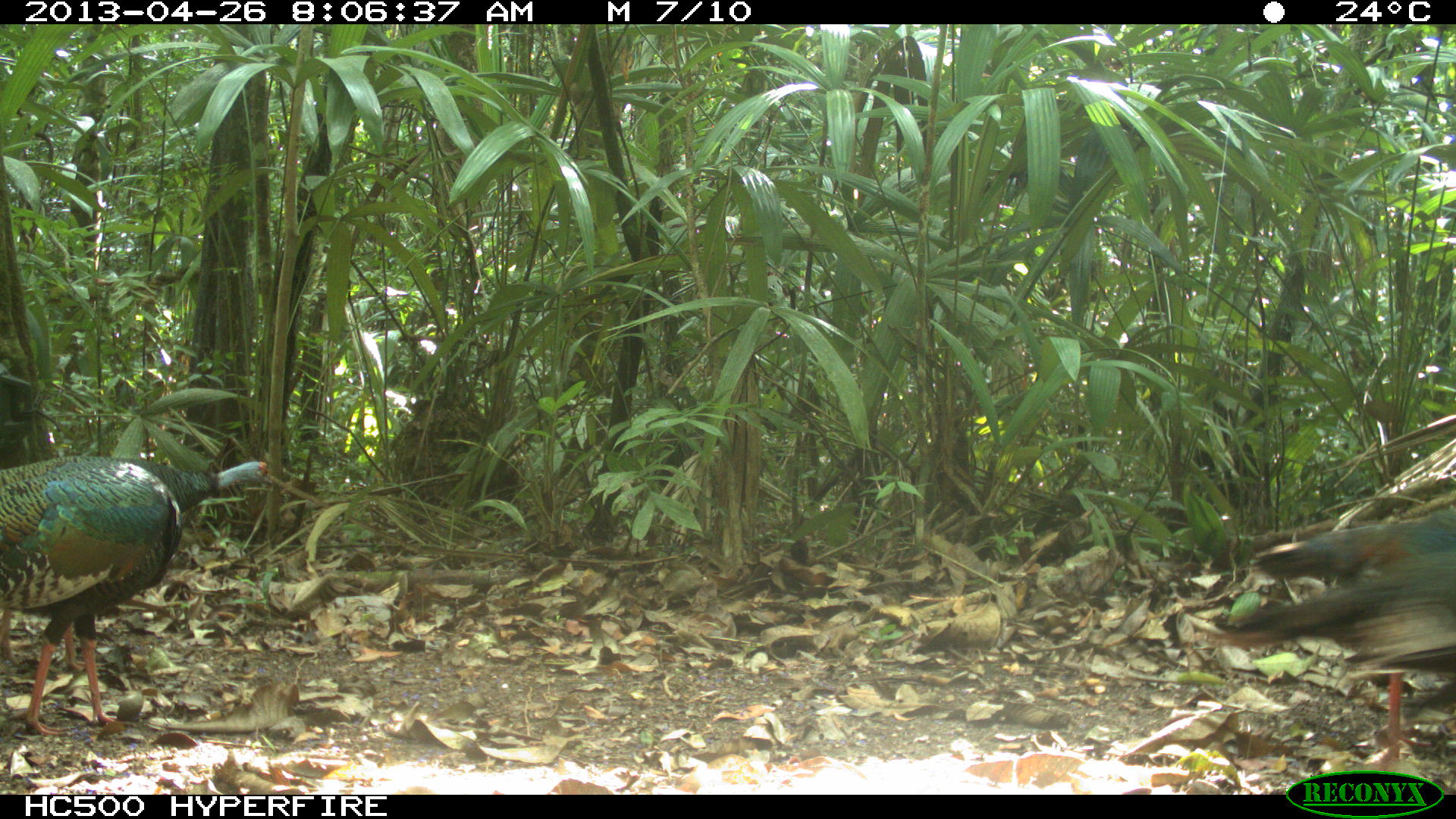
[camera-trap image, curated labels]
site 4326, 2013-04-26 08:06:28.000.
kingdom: Animalia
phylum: Chordata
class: Aves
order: Galliformes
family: Phasianidae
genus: Meleagris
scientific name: Meleagris ocellata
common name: ocellated turkey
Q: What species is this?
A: Meleagris ocellata (ocellated turkey).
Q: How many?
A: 4.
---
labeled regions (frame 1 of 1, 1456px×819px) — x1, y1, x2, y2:
meleagris ocellata: 0, 456, 272, 735; 1213, 503, 1456, 775